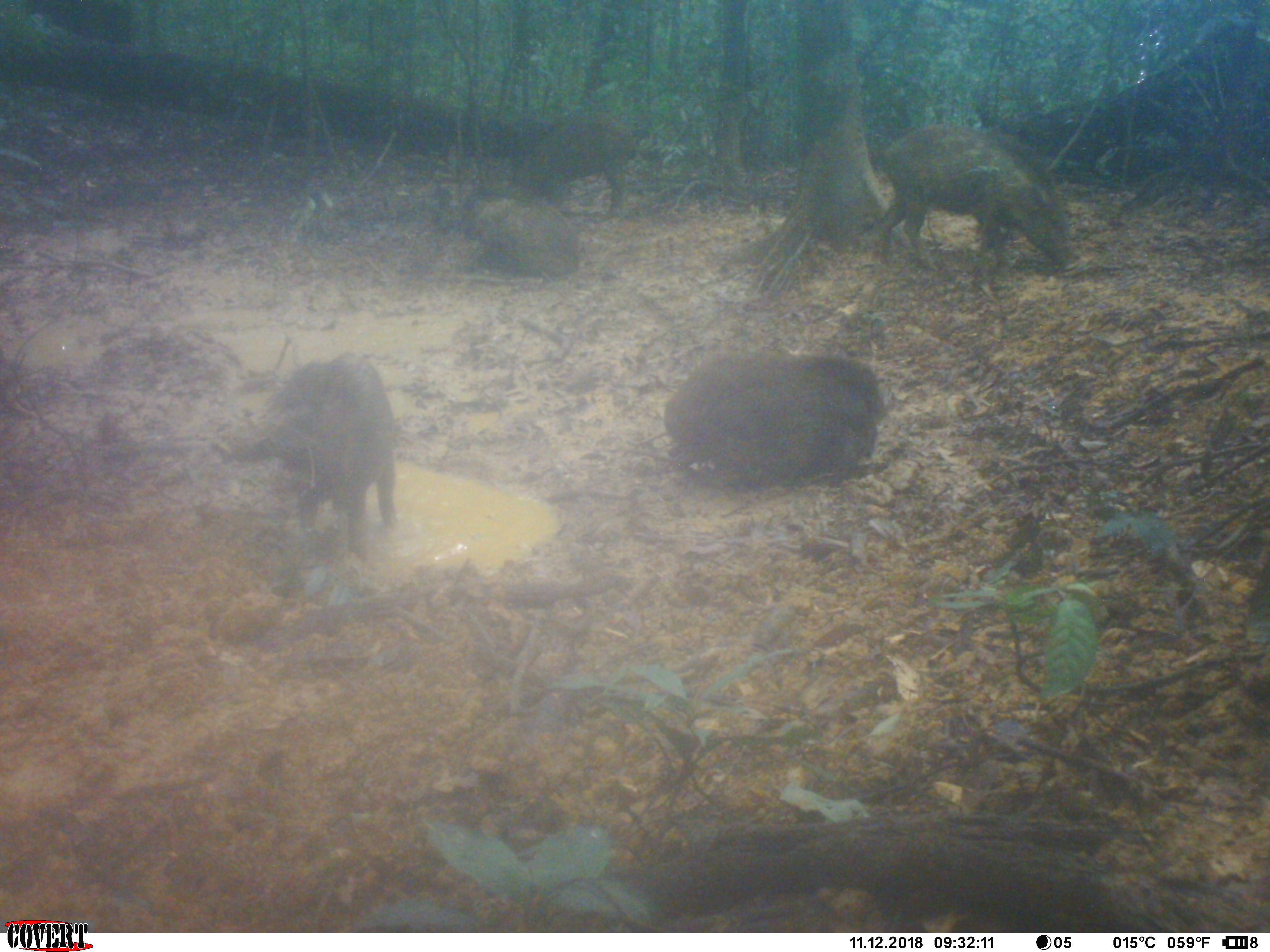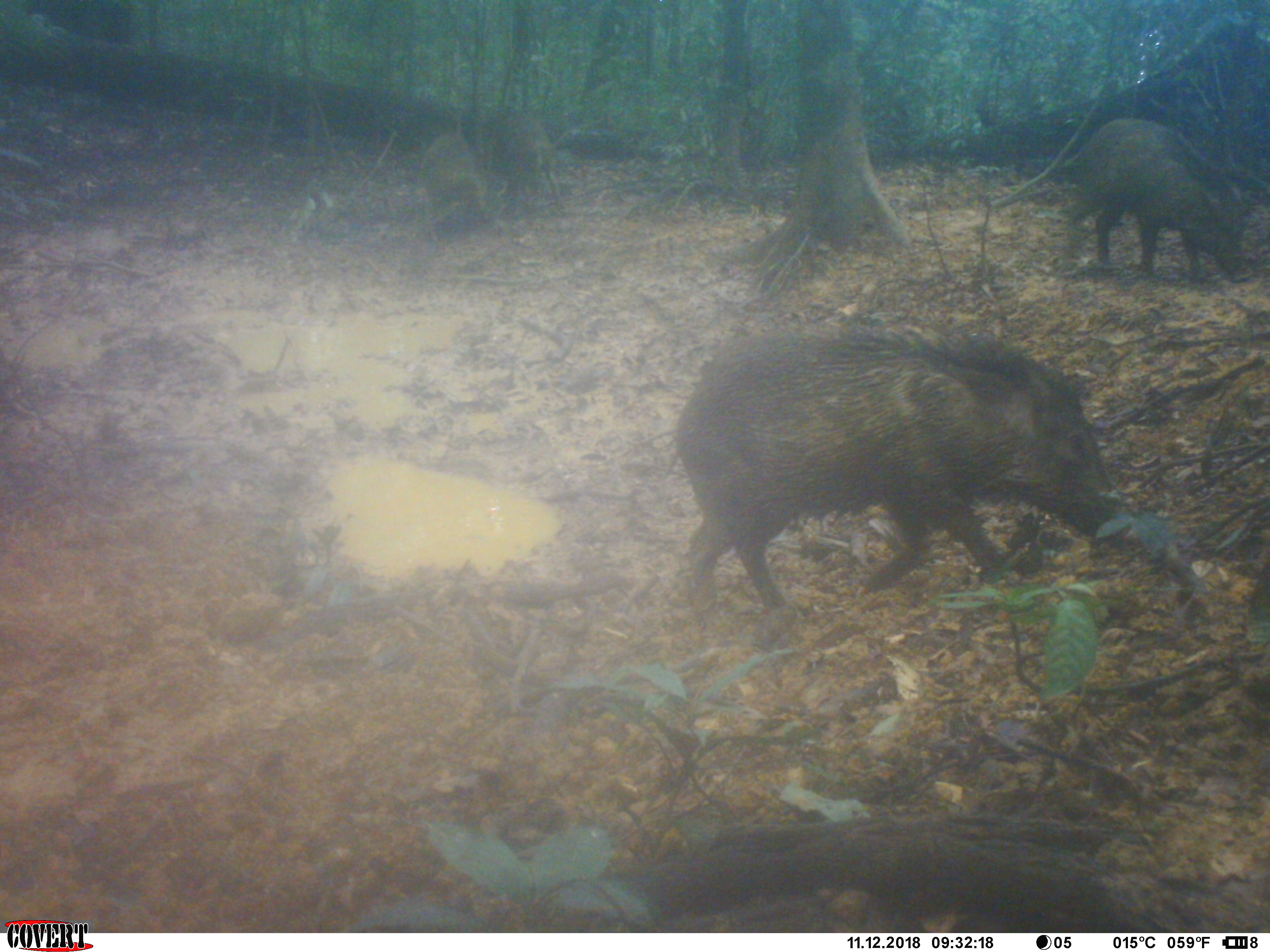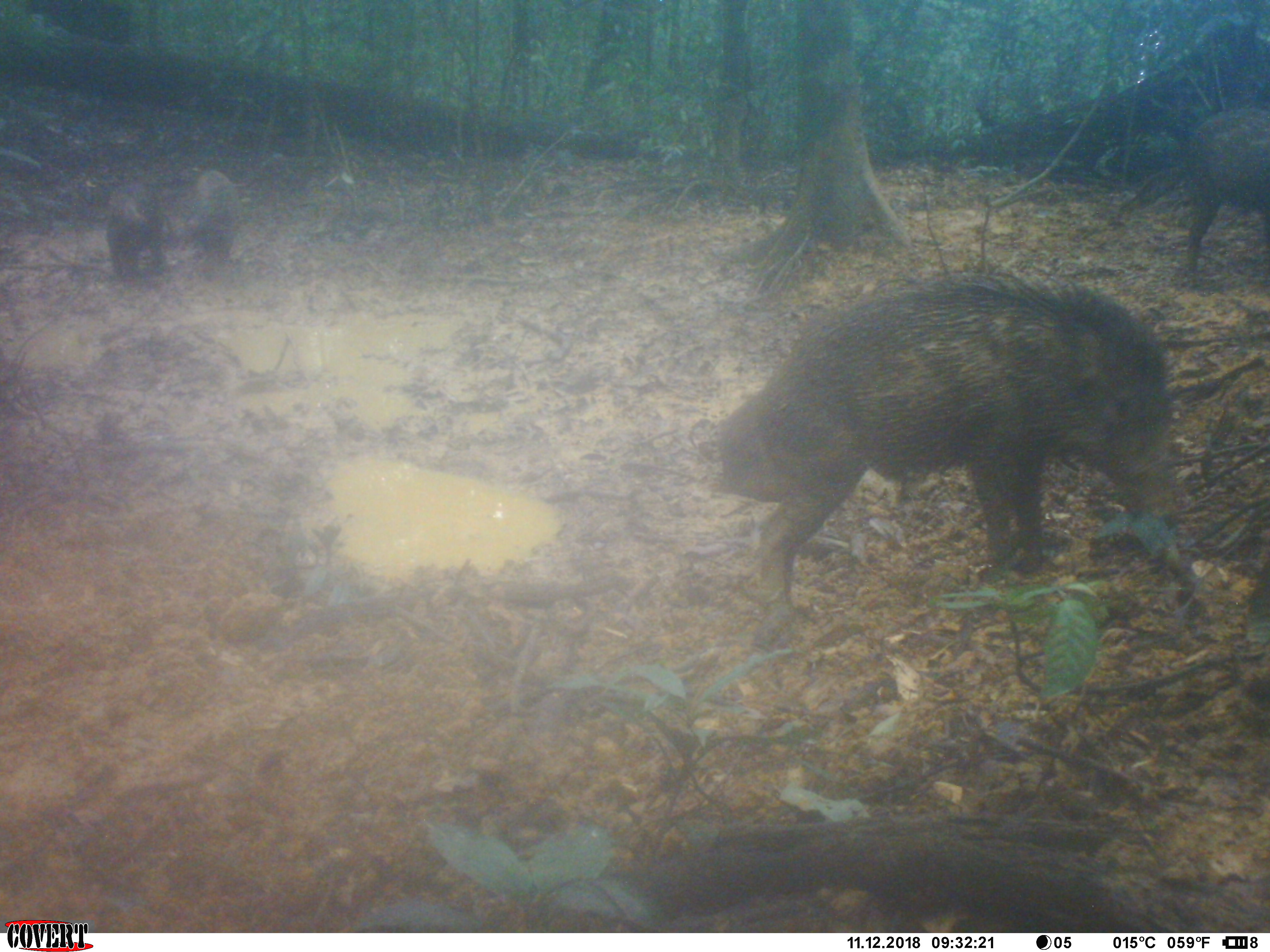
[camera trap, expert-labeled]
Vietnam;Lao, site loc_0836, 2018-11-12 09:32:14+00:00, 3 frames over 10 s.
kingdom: Animalia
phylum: Chordata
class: Mammalia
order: Artiodactyla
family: Suidae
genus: Sus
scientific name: Sus scrofa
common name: eurasian wild pig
Eurasian wild pig (Sus scrofa). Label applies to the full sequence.